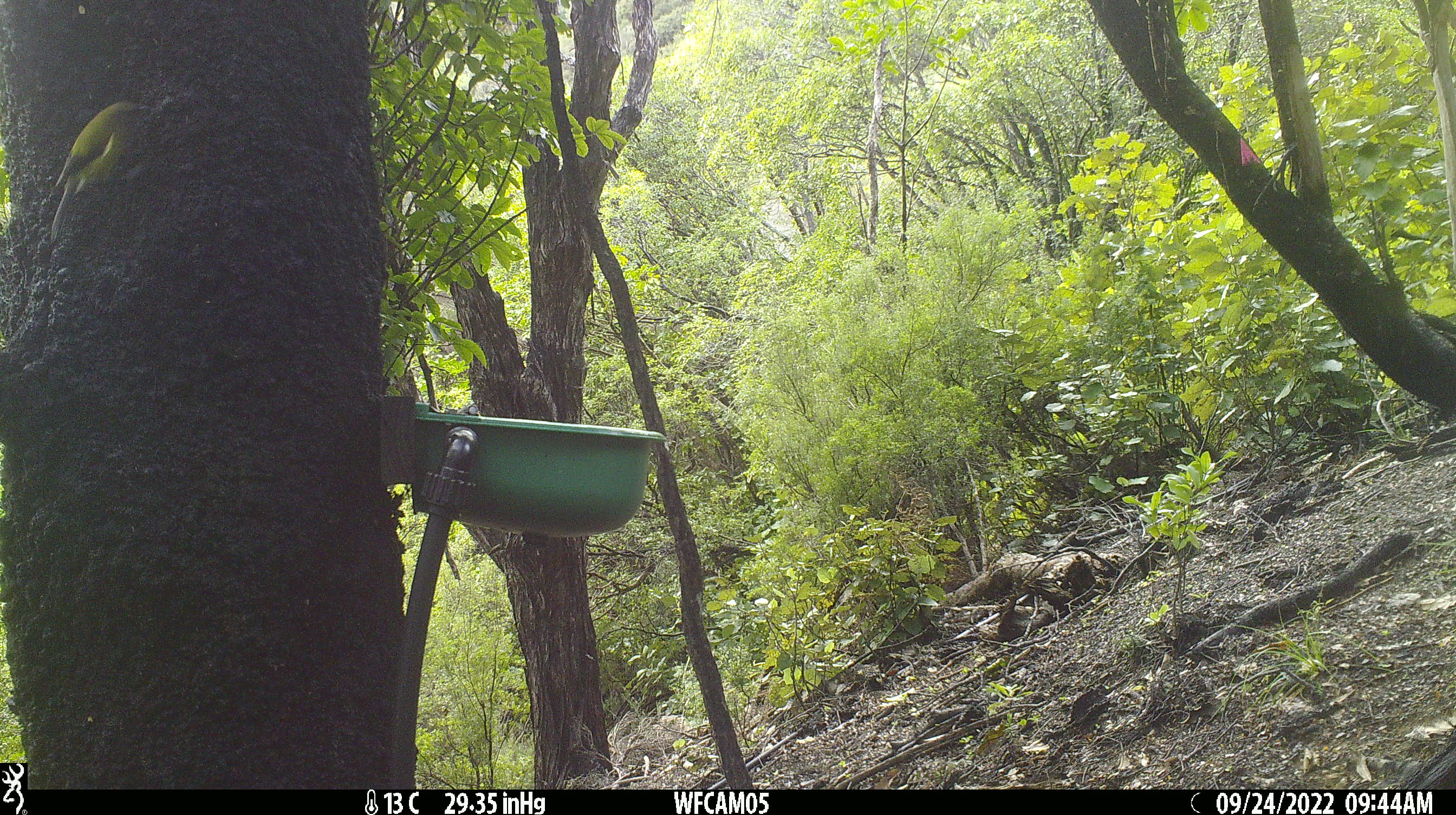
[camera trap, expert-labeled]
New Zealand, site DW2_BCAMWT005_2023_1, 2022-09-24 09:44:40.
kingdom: Animalia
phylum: Chordata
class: Aves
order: Passeriformes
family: Meliphagidae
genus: Anthornis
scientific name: Anthornis melanura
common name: new zealand bellbird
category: bellbird